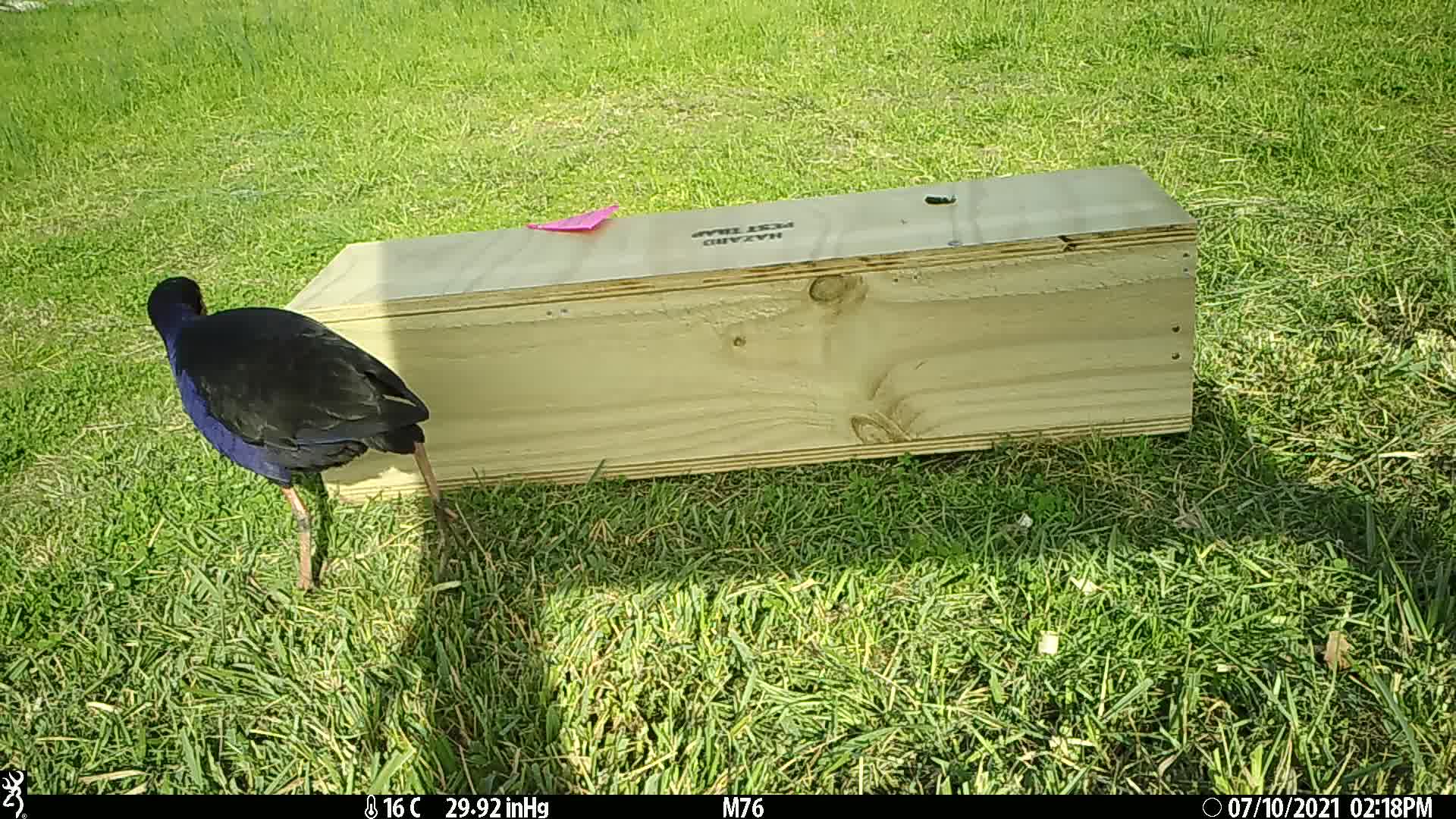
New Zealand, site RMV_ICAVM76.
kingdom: Animalia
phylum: Chordata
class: Aves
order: Gruiformes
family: Rallidae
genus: Porphyrio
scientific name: Porphyrio melanotus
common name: australasian swamphen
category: pukeko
Pukeko (australasian swamphen) (Porphyrio melanotus).